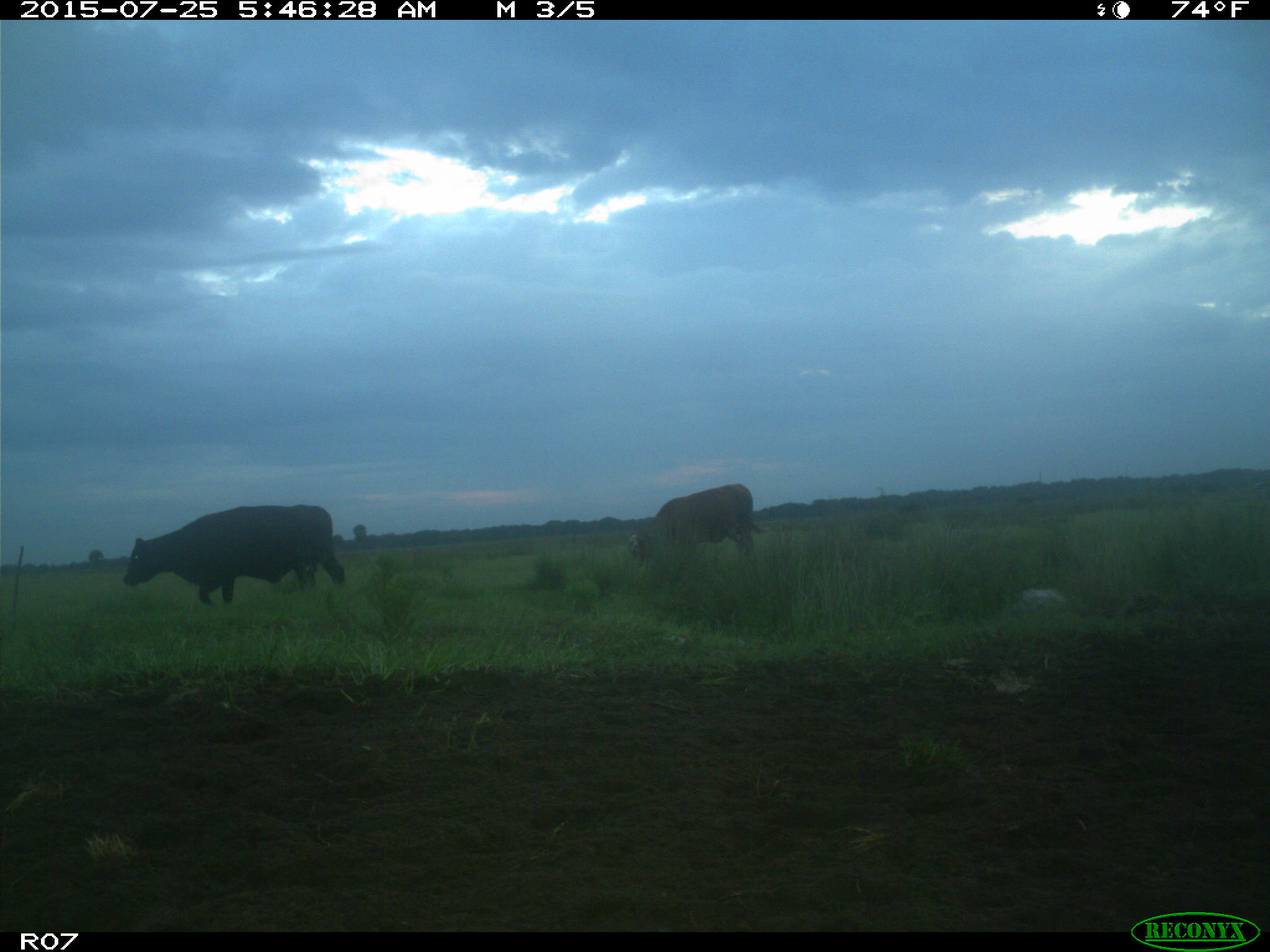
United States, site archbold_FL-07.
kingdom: Animalia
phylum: Chordata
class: Mammalia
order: Artiodactyla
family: Bovidae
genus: Bos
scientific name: Bos taurus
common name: domestic cow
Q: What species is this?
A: Bos taurus (domestic cow).